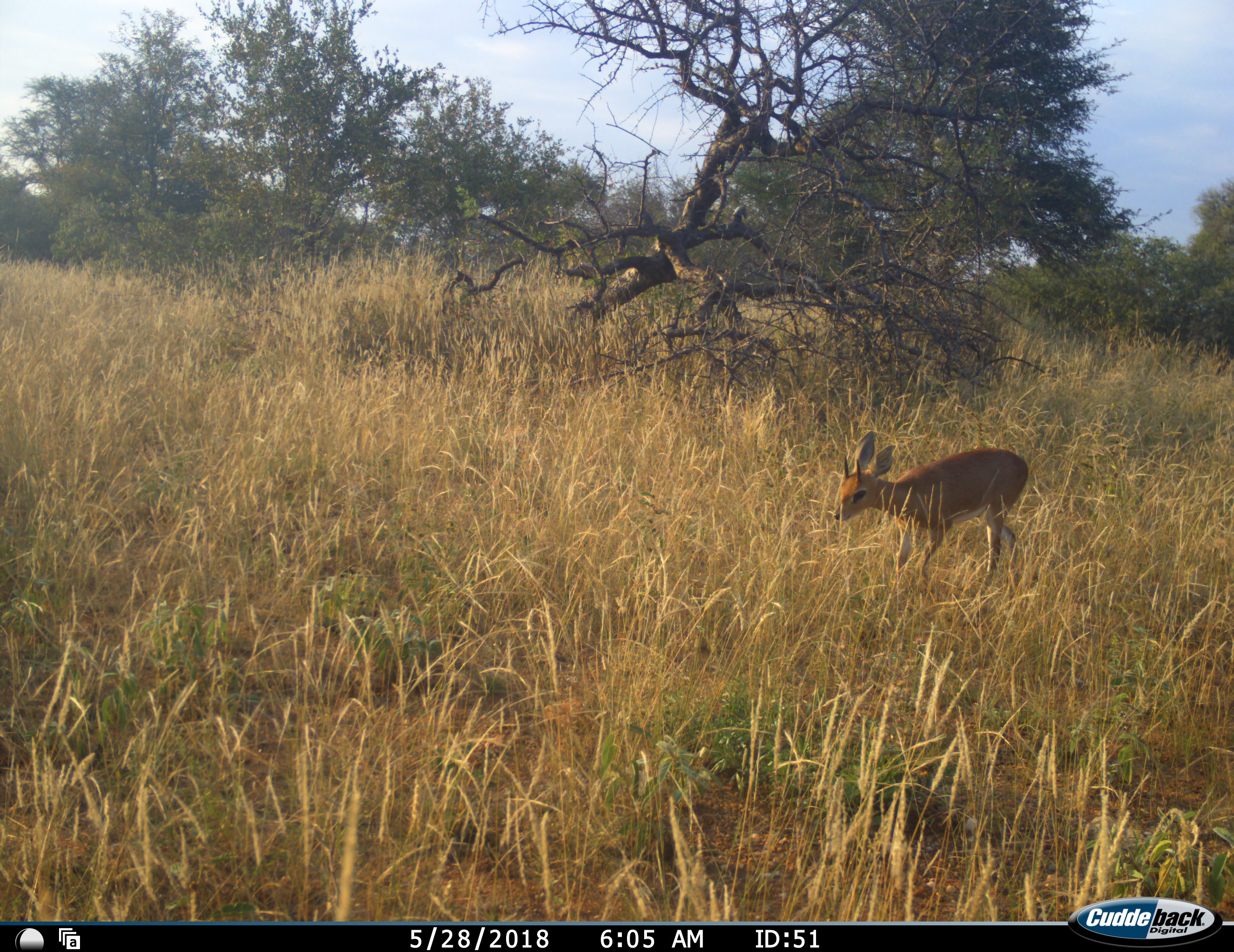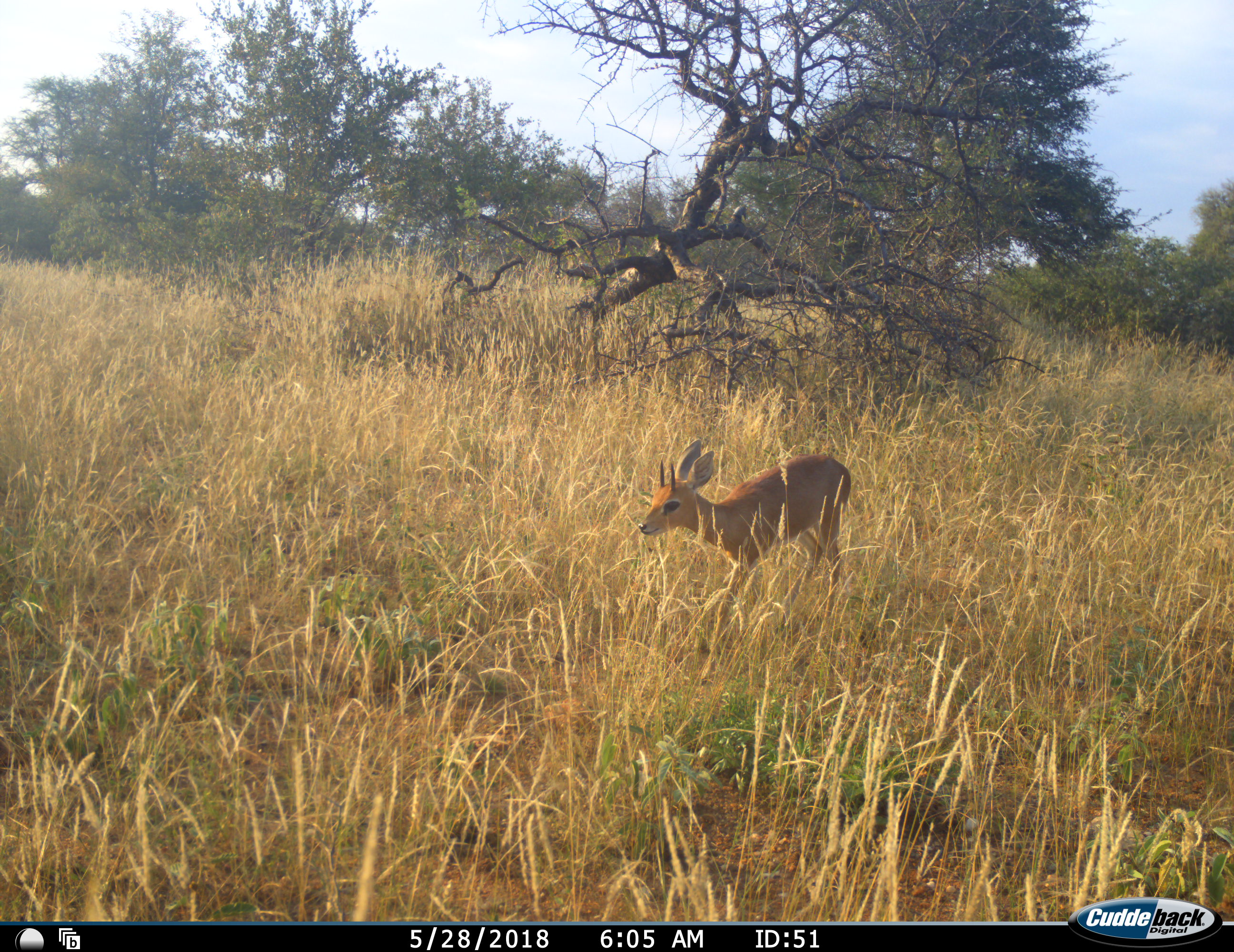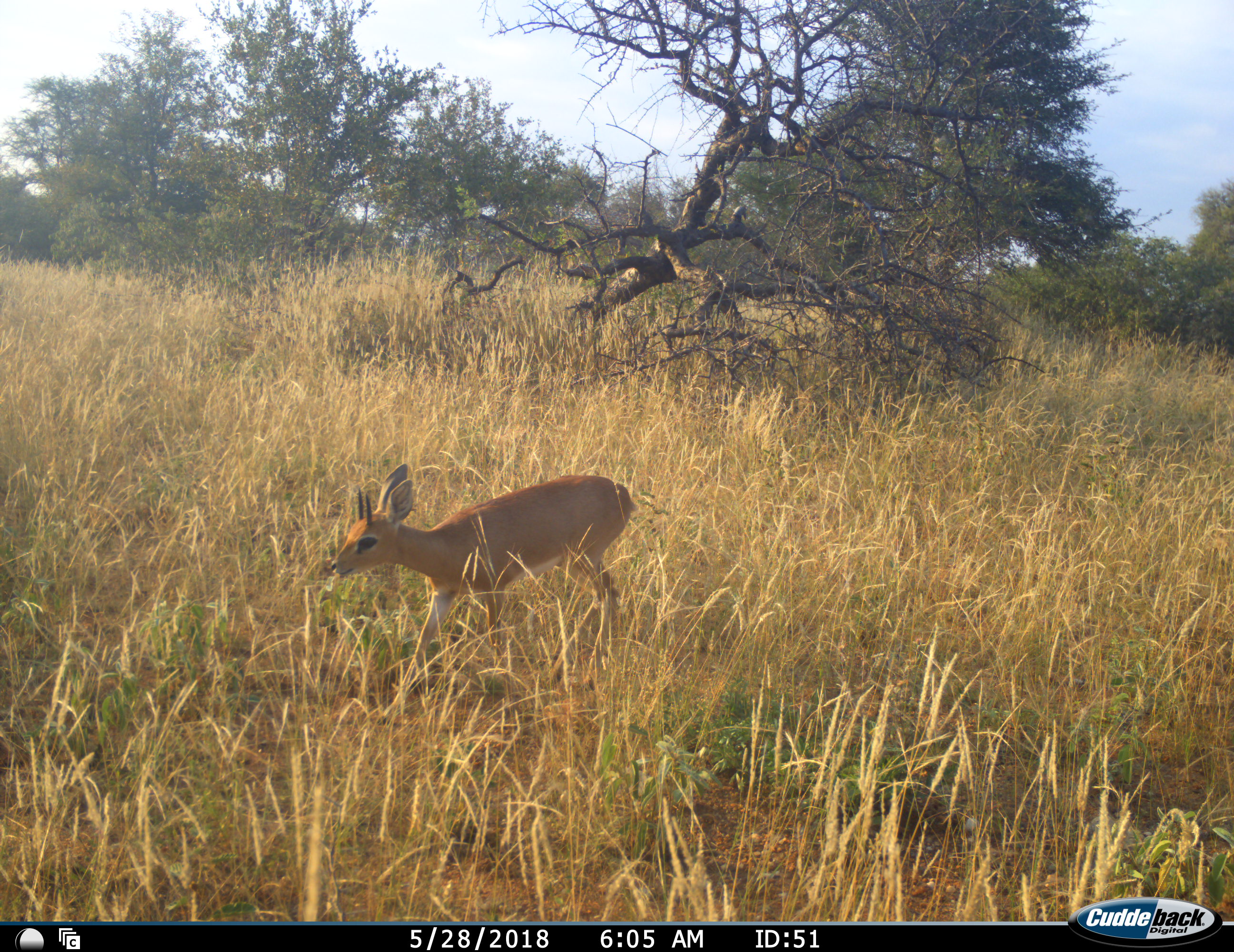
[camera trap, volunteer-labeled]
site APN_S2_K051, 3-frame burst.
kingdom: Animalia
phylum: Chordata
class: Mammalia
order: Artiodactyla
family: Bovidae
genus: Raphicerus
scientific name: Raphicerus campestris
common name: steenbok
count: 1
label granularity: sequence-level